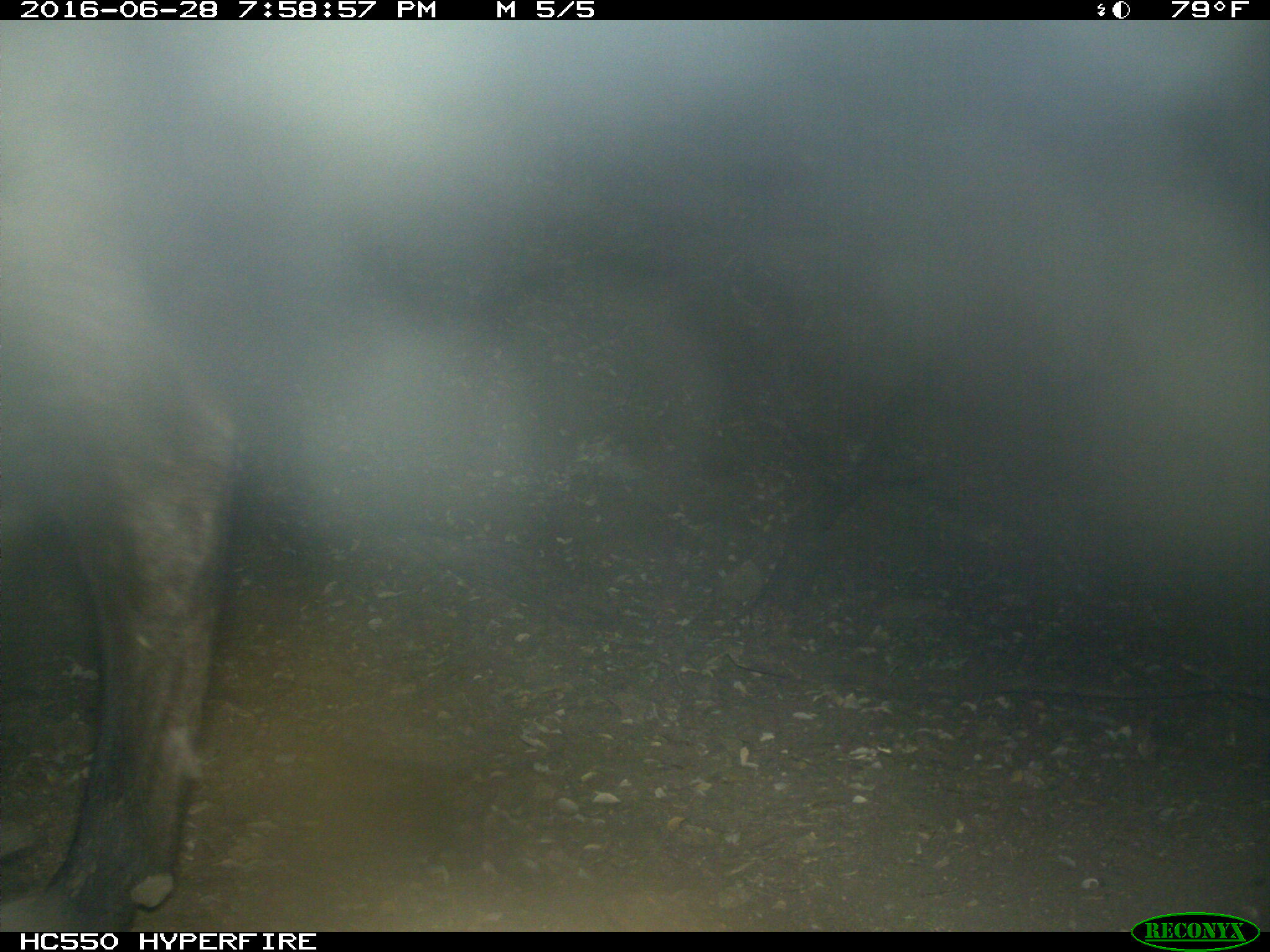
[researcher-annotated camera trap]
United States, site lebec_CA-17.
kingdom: Animalia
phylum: Chordata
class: Mammalia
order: Artiodactyla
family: Bovidae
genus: Bos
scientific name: Bos taurus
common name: domestic cow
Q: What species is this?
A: Bos taurus (domestic cow).